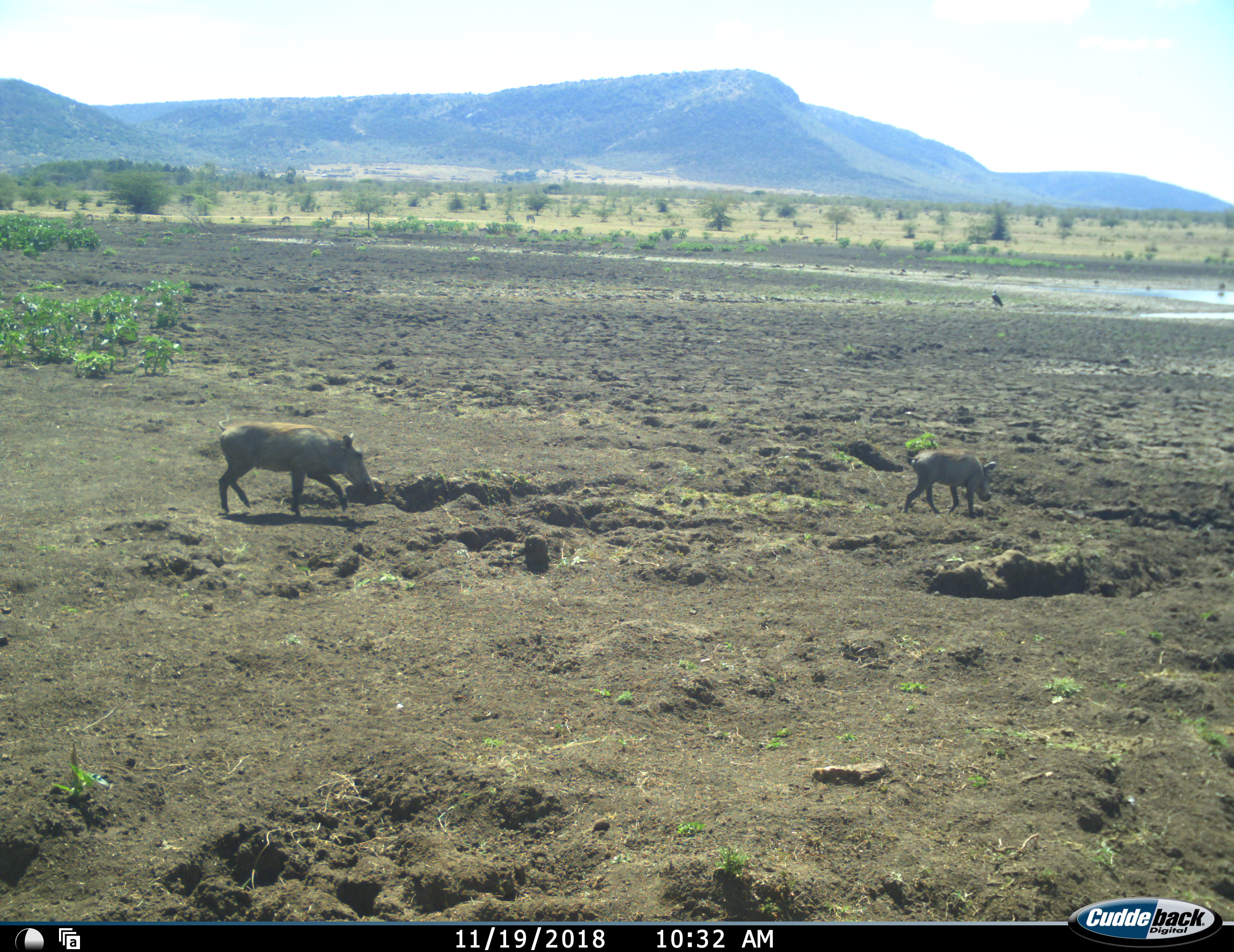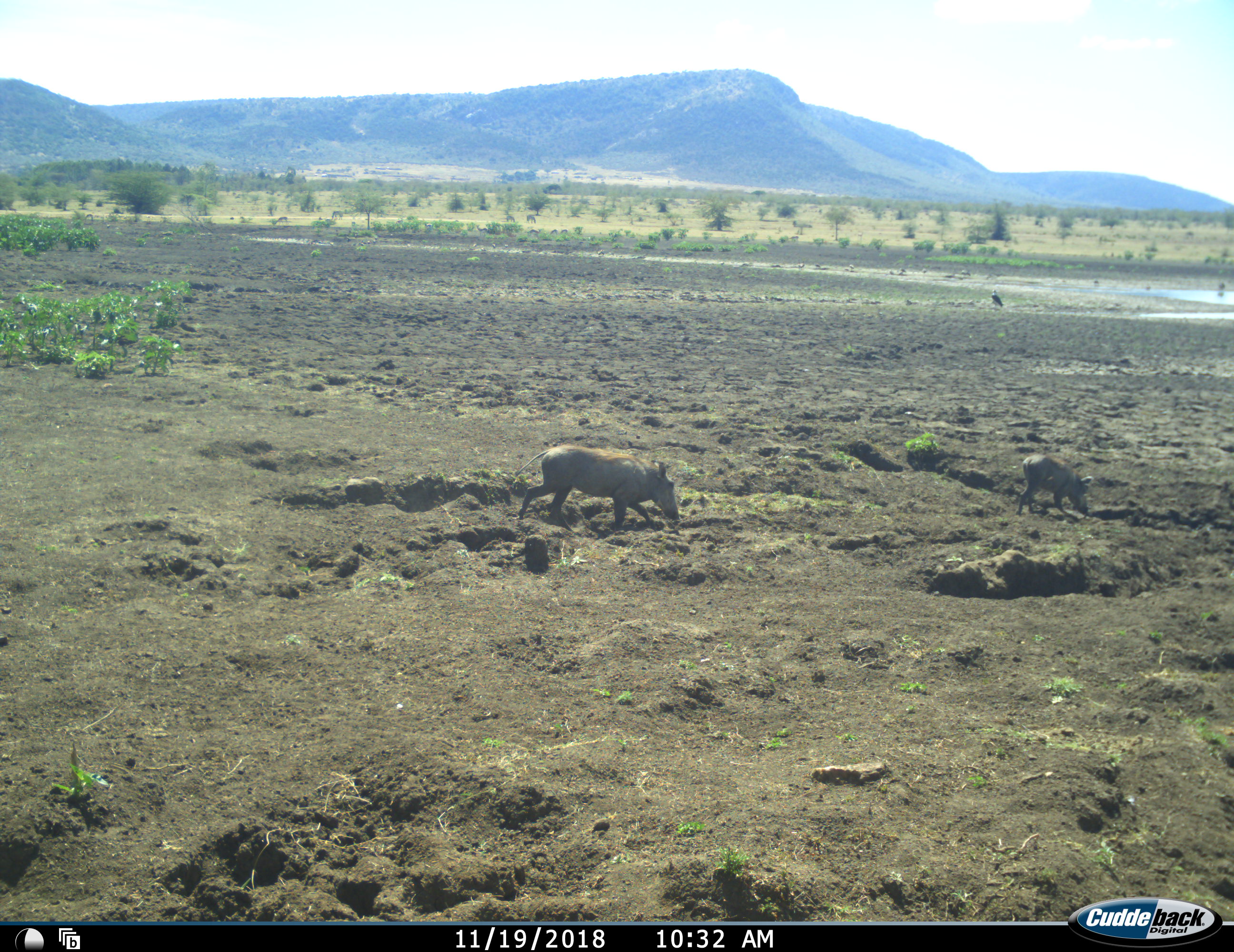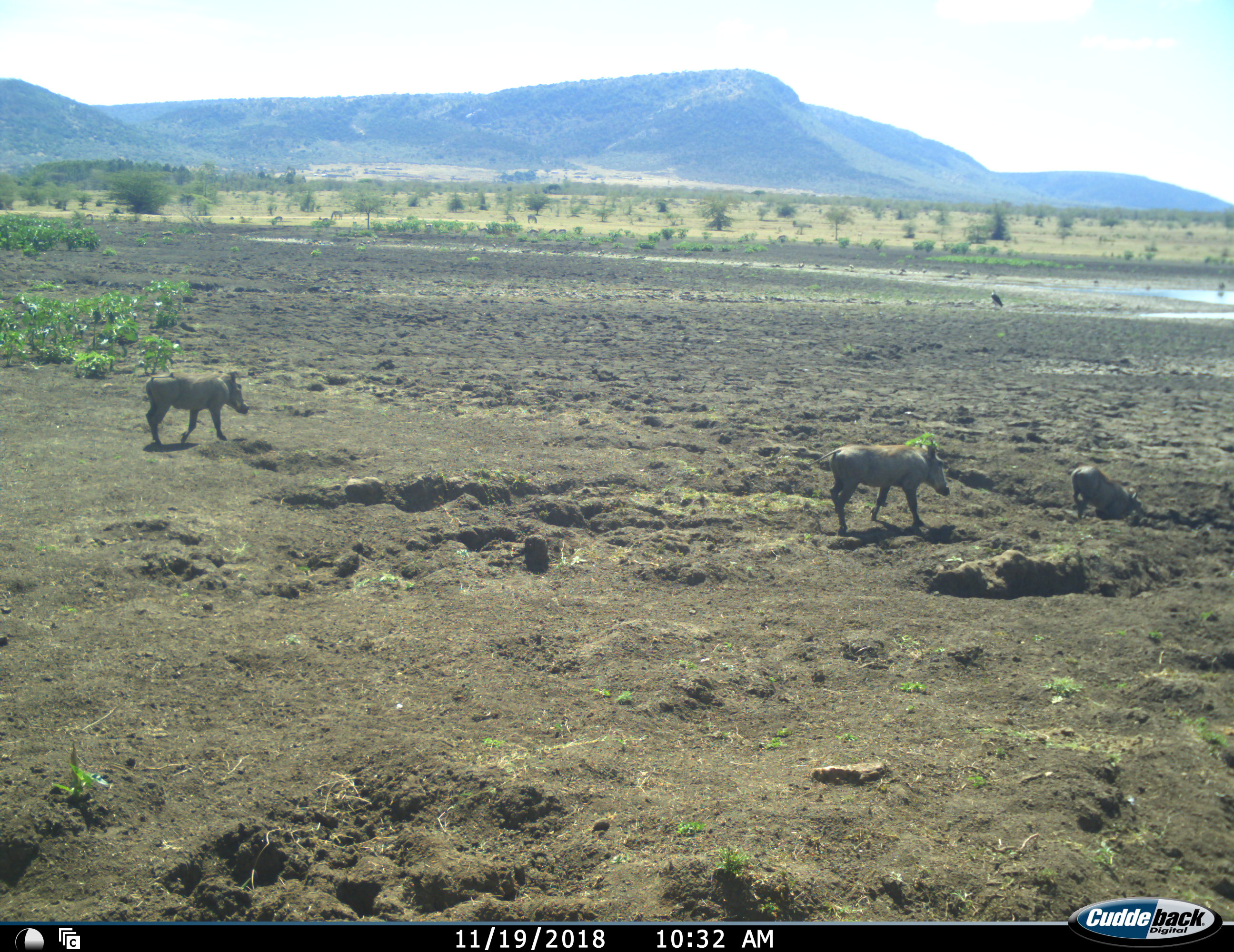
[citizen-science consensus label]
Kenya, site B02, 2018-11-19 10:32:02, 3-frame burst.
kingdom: Animalia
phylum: Chordata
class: Mammalia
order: Artiodactyla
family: Suidae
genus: Phacochoerus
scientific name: Phacochoerus africanus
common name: warthog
Warthog (Phacochoerus africanus), count 3. Behavior (volunteer vote fractions): standing 0%, resting 0%, moving 100%, interacting 0%. Young present (vote fraction): 0%. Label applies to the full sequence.